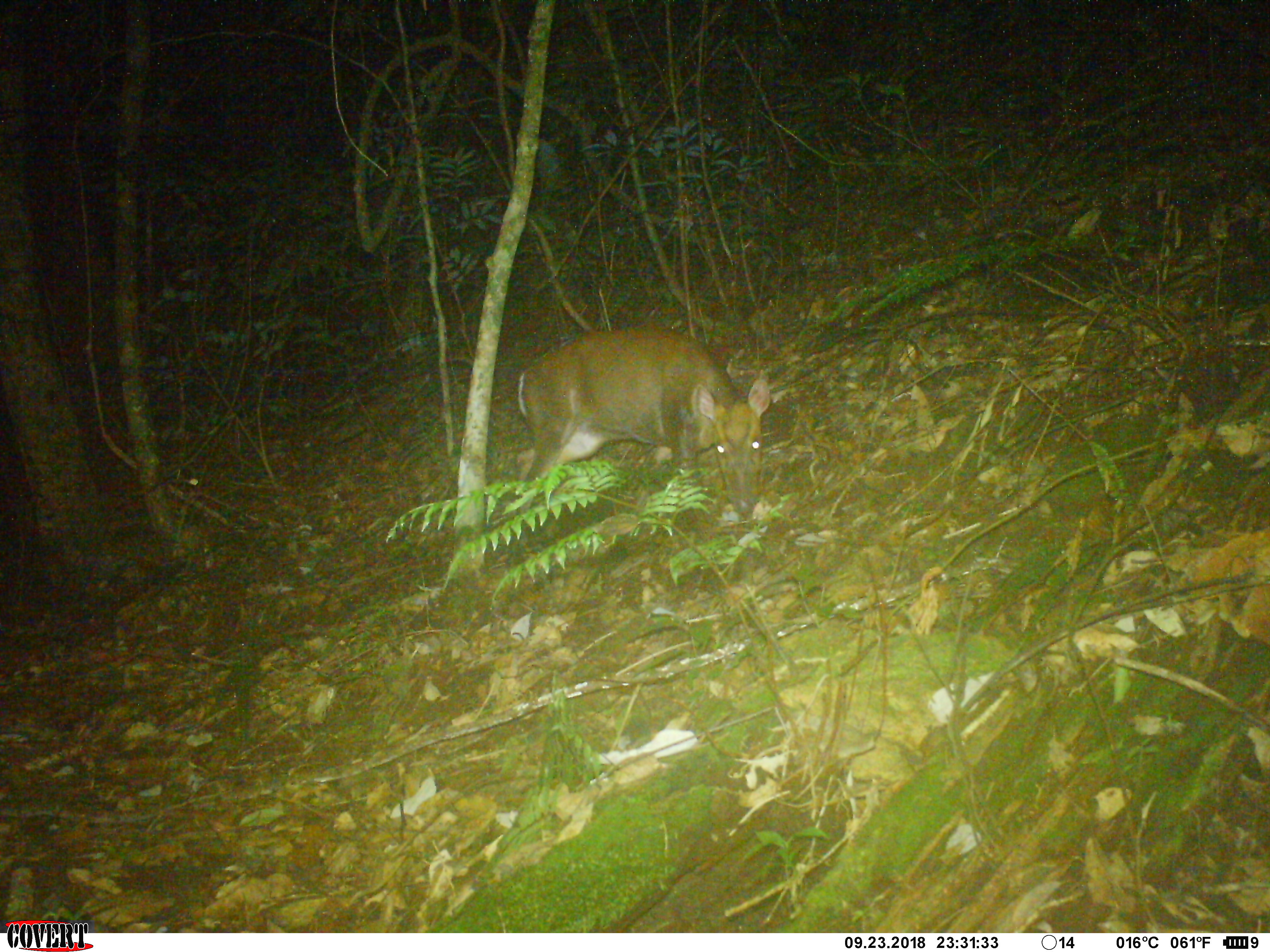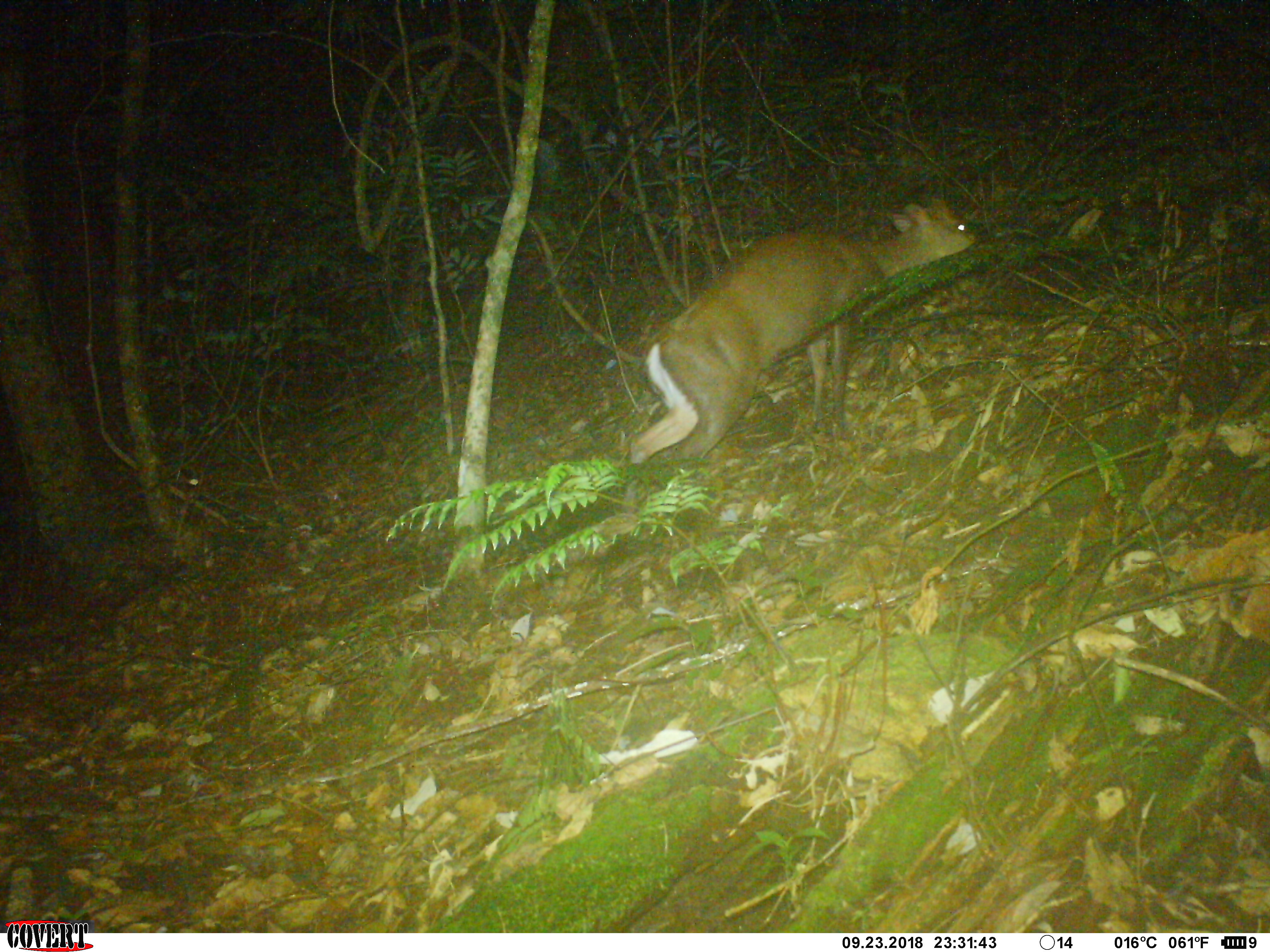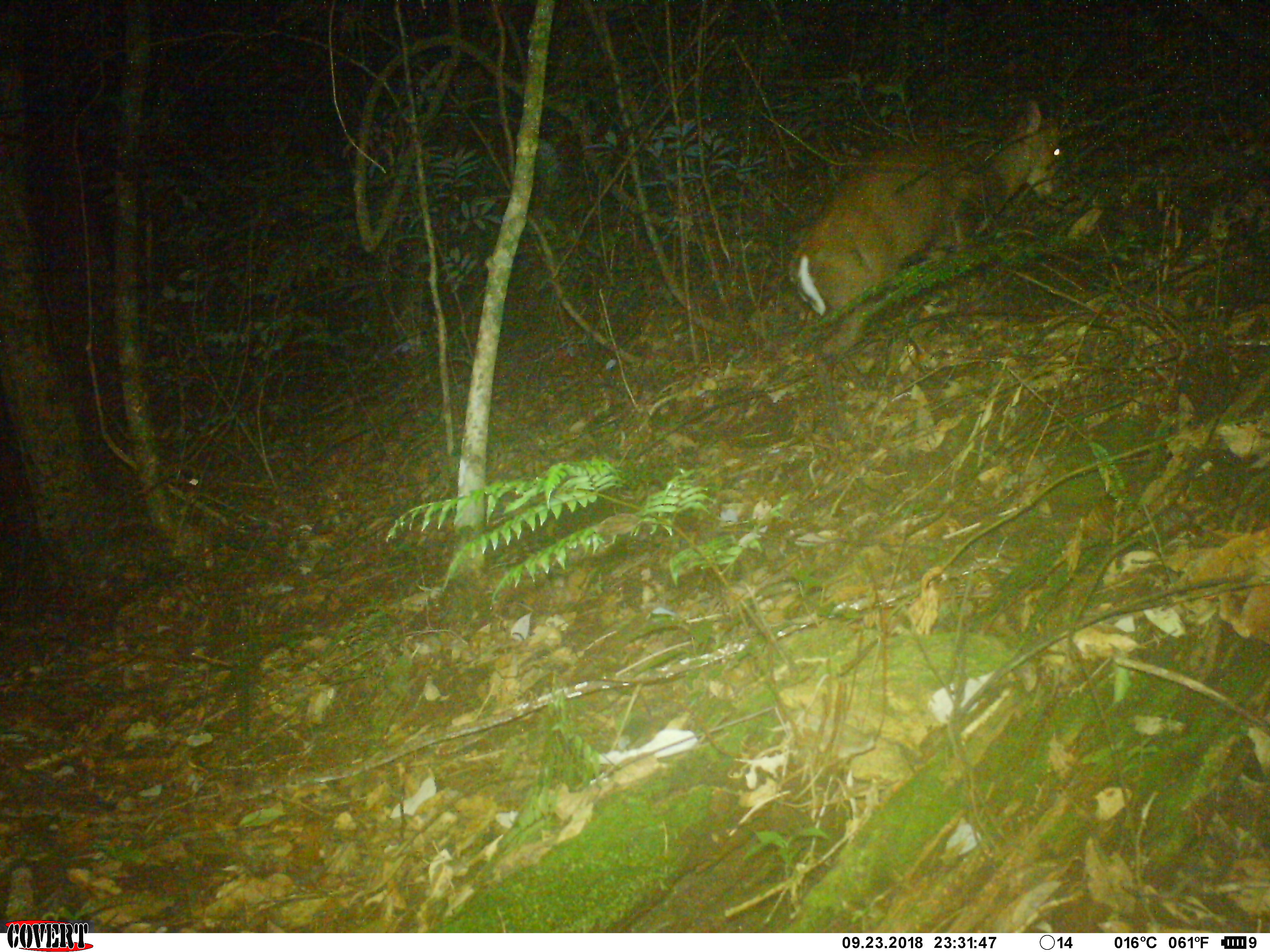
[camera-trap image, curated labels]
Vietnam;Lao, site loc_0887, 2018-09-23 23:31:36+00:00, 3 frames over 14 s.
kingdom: Animalia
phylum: Chordata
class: Mammalia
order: Artiodactyla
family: Cervidae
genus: Muntiacus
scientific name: Muntiacus rooseveltorum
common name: roosevelt's muntjac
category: roosevelts muntjac group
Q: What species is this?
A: Roosevelts muntjac group (roosevelt's muntjac) (Muntiacus rooseveltorum).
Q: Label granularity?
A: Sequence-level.